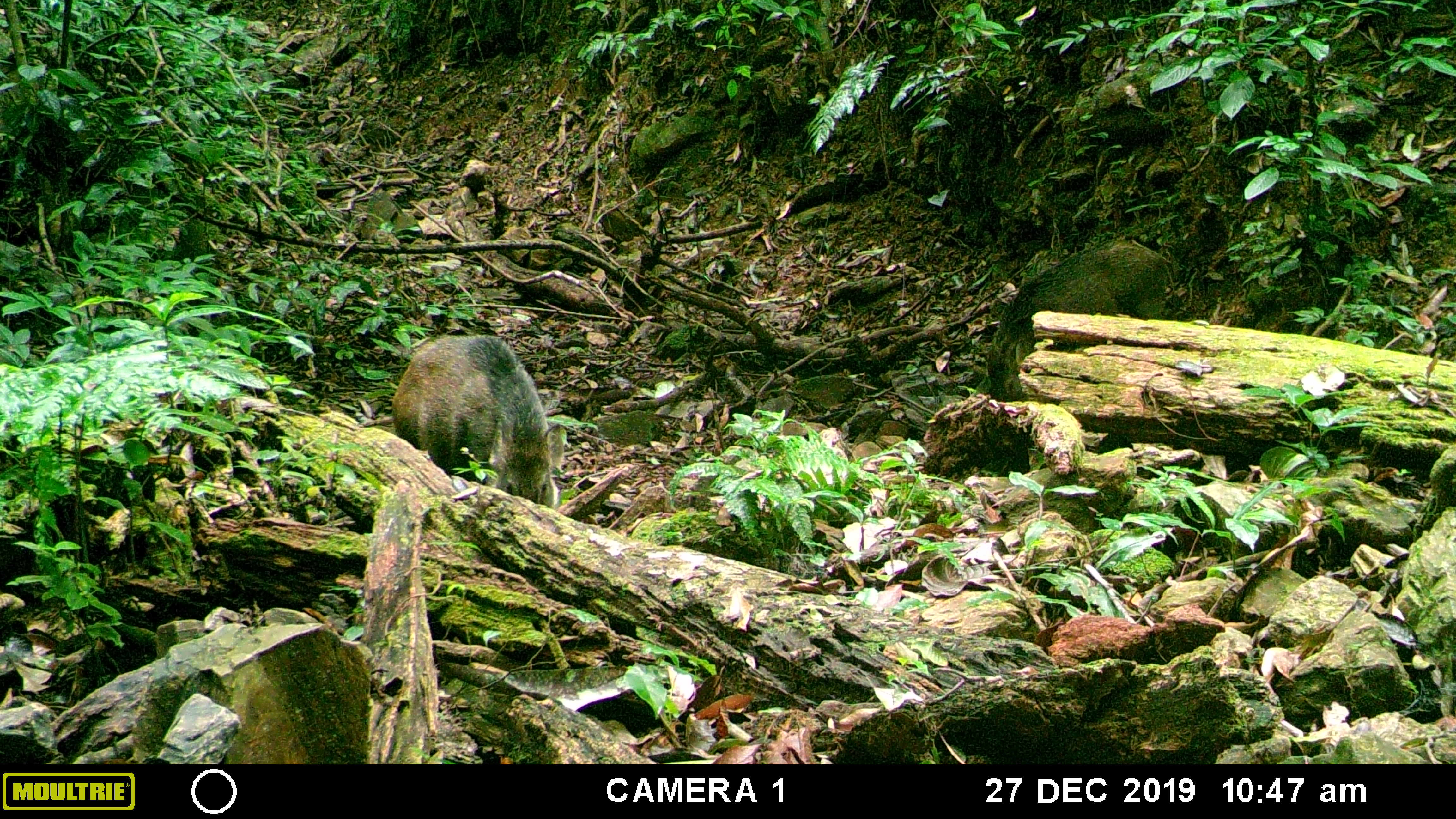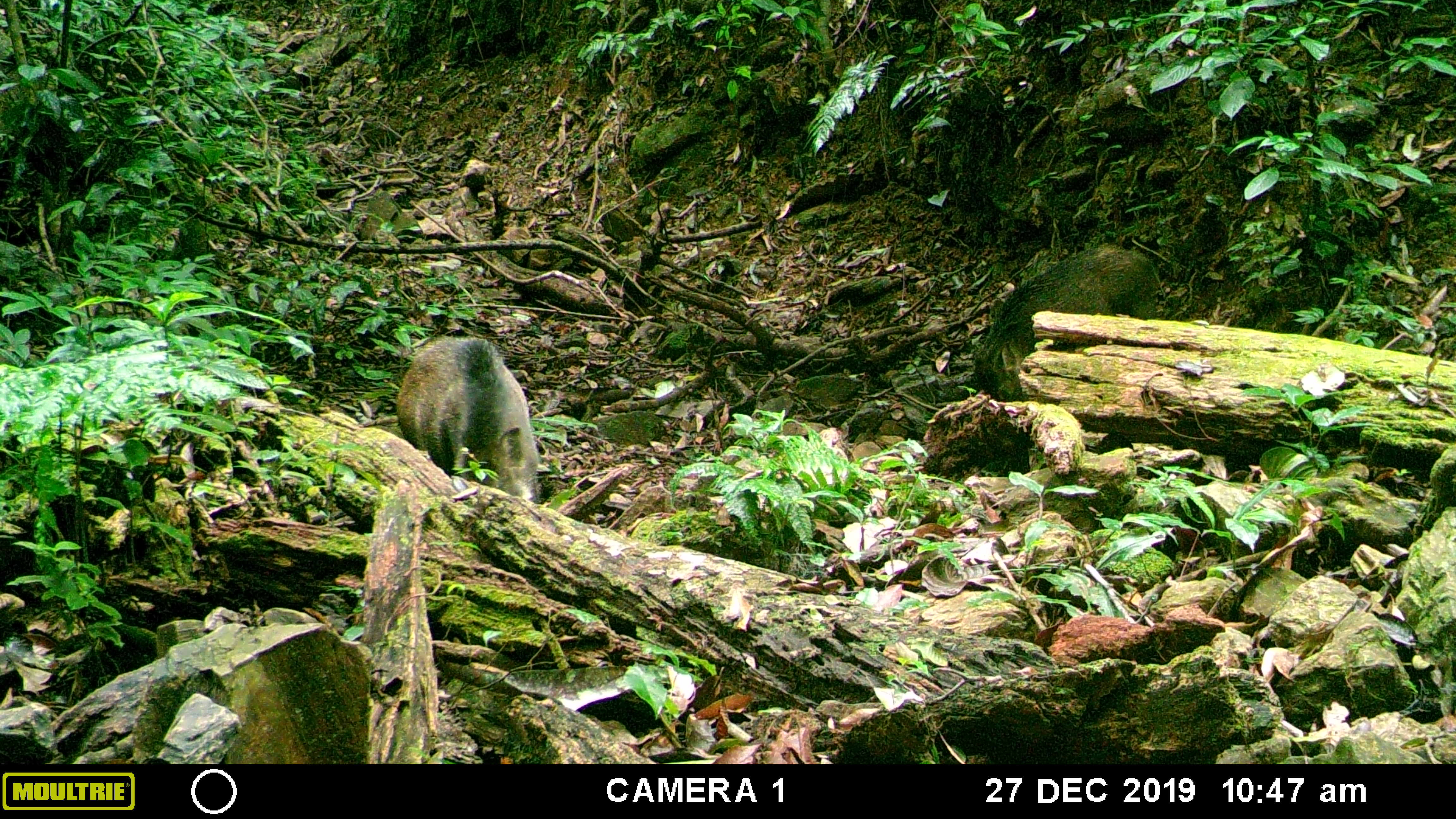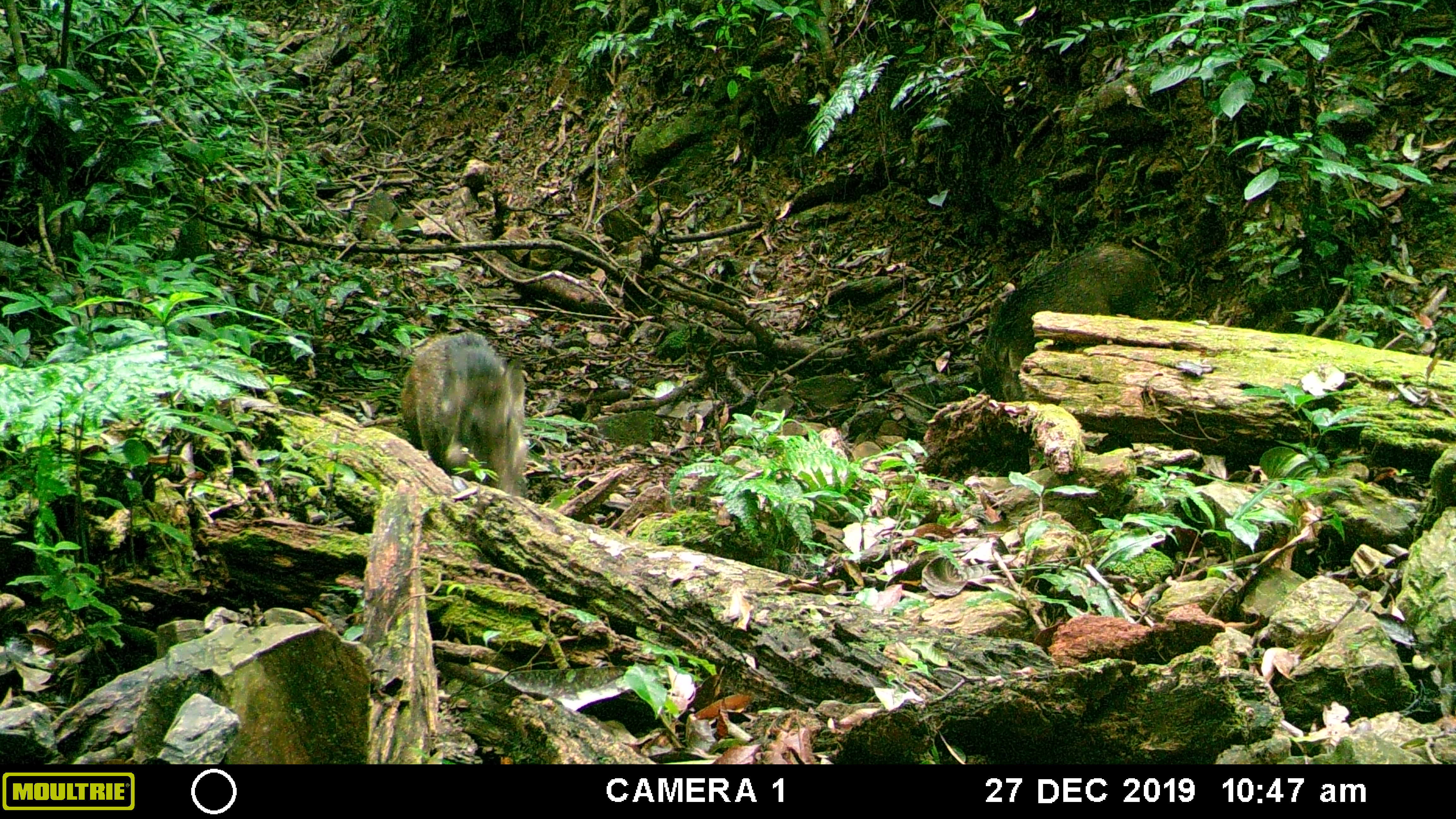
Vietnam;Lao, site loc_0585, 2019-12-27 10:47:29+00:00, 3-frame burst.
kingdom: Animalia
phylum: Chordata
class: Mammalia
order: Artiodactyla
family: Suidae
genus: Sus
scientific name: Sus scrofa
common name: eurasian wild pig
Eurasian wild pig (Sus scrofa). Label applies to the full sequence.